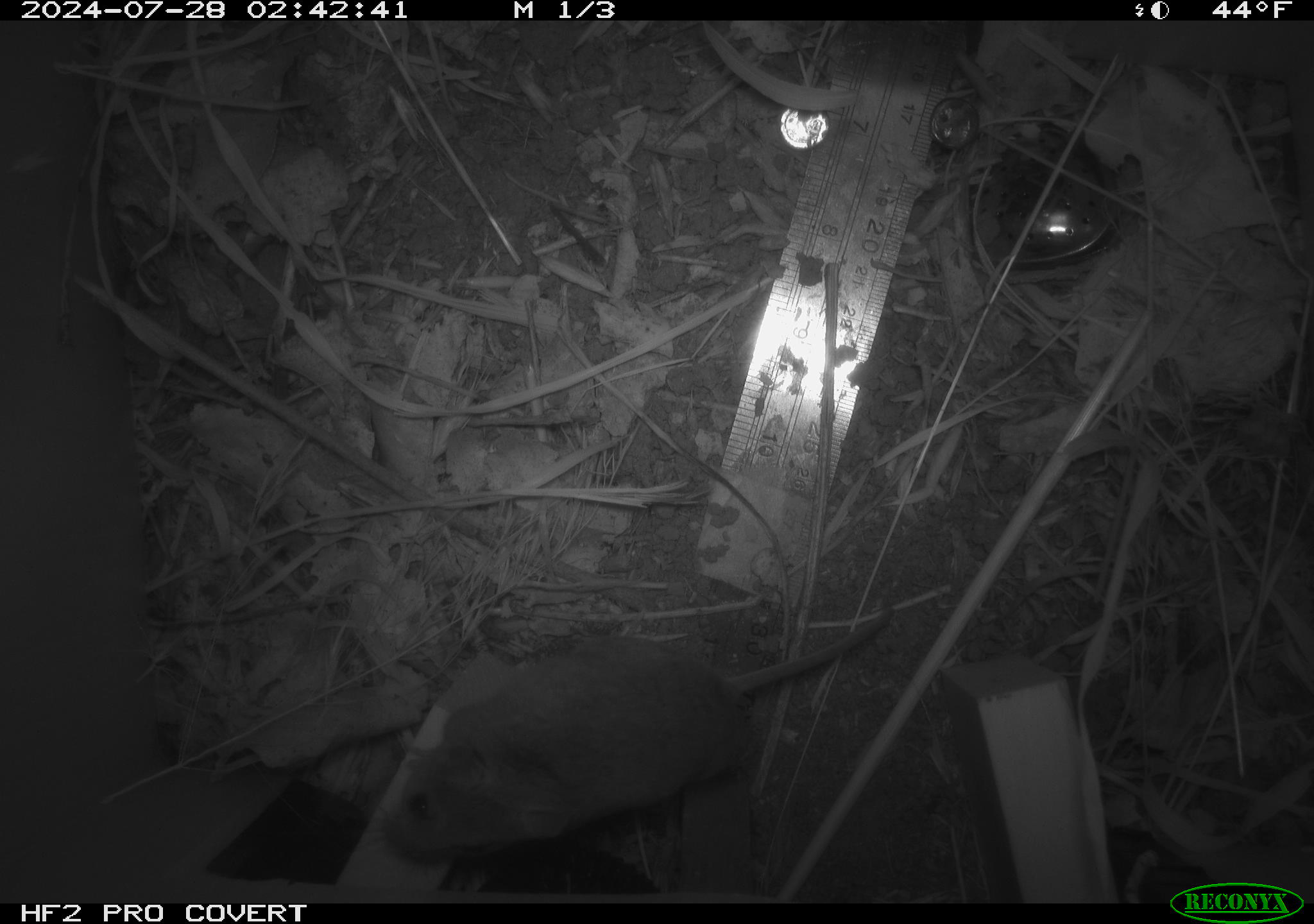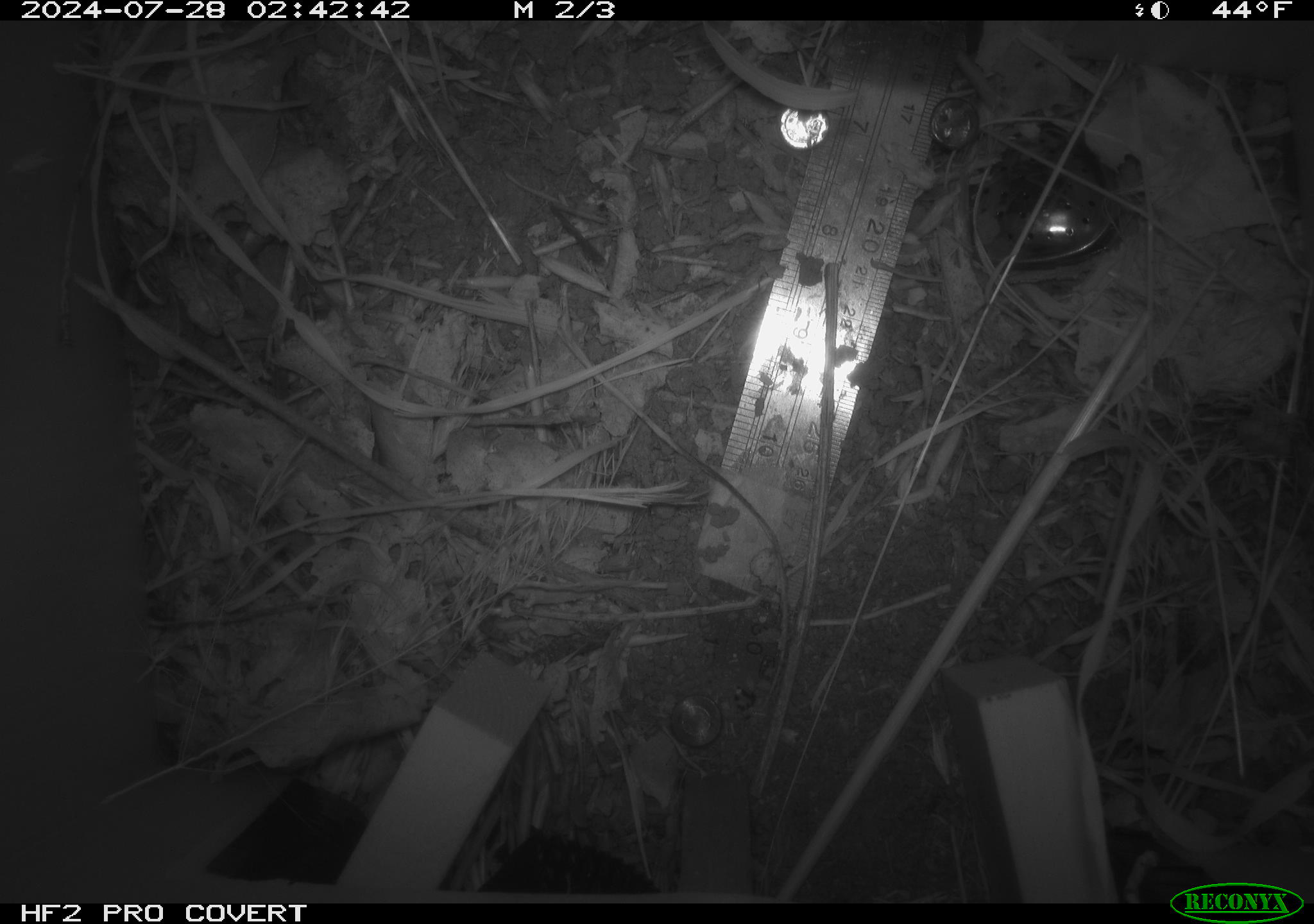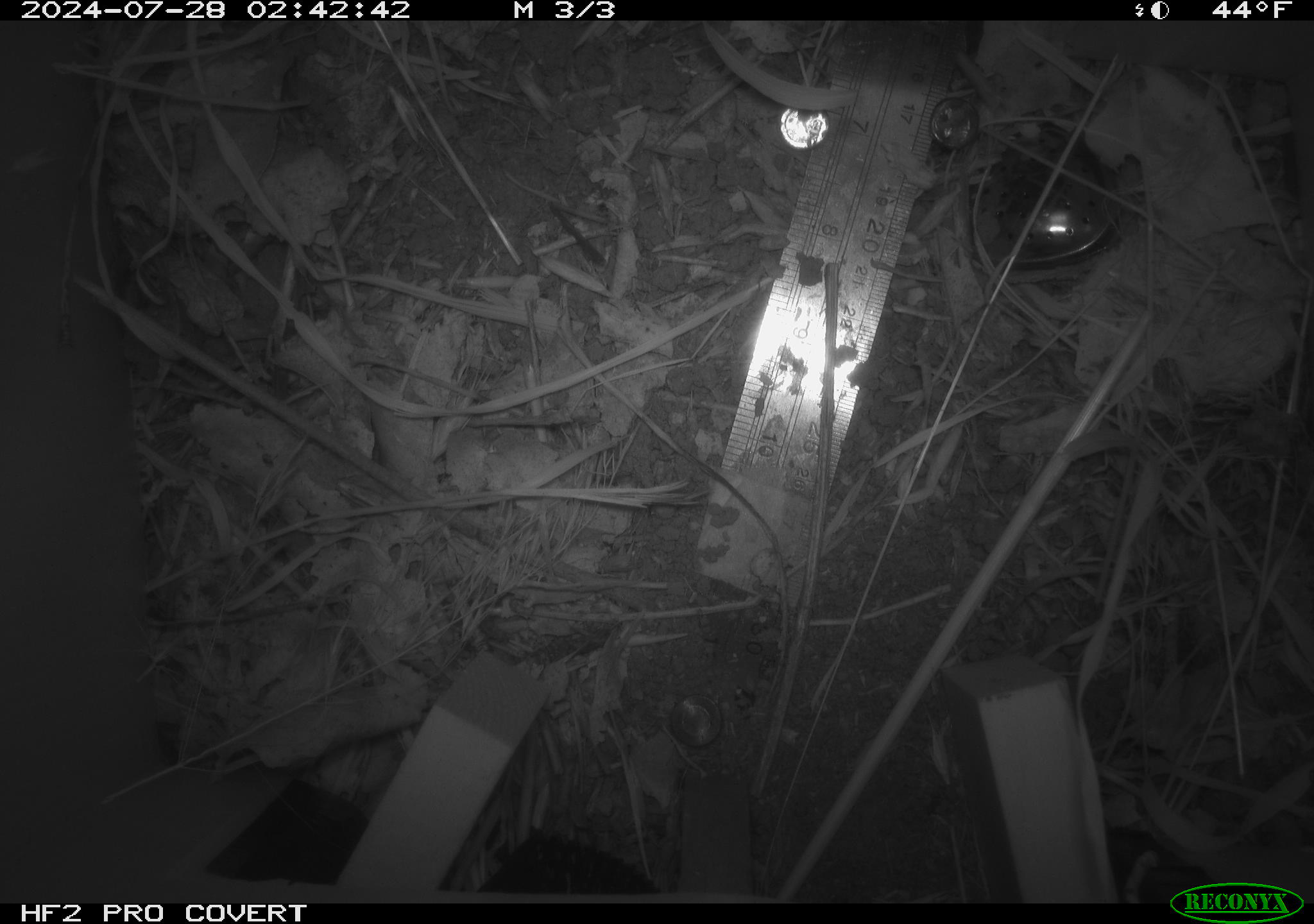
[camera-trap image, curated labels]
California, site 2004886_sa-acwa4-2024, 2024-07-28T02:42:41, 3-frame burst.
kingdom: Animalia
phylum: Chordata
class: Mammalia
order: Rodentia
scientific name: Rodentia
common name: mouse species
Mouse species (Rodentia).